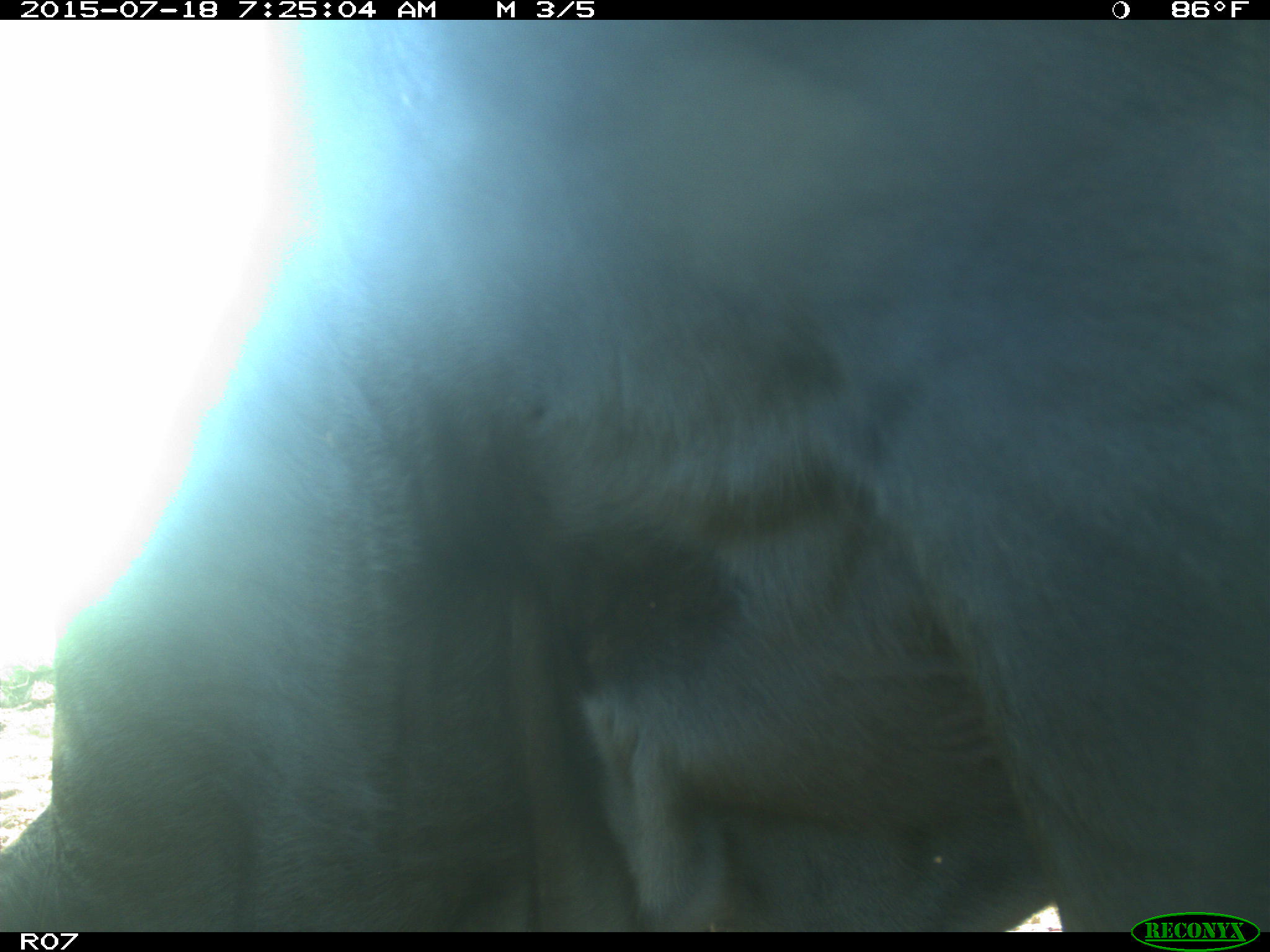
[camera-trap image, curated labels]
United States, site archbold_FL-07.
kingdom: Animalia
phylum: Chordata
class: Mammalia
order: Artiodactyla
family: Bovidae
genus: Bos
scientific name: Bos taurus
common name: domestic cow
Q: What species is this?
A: Bos taurus (domestic cow).